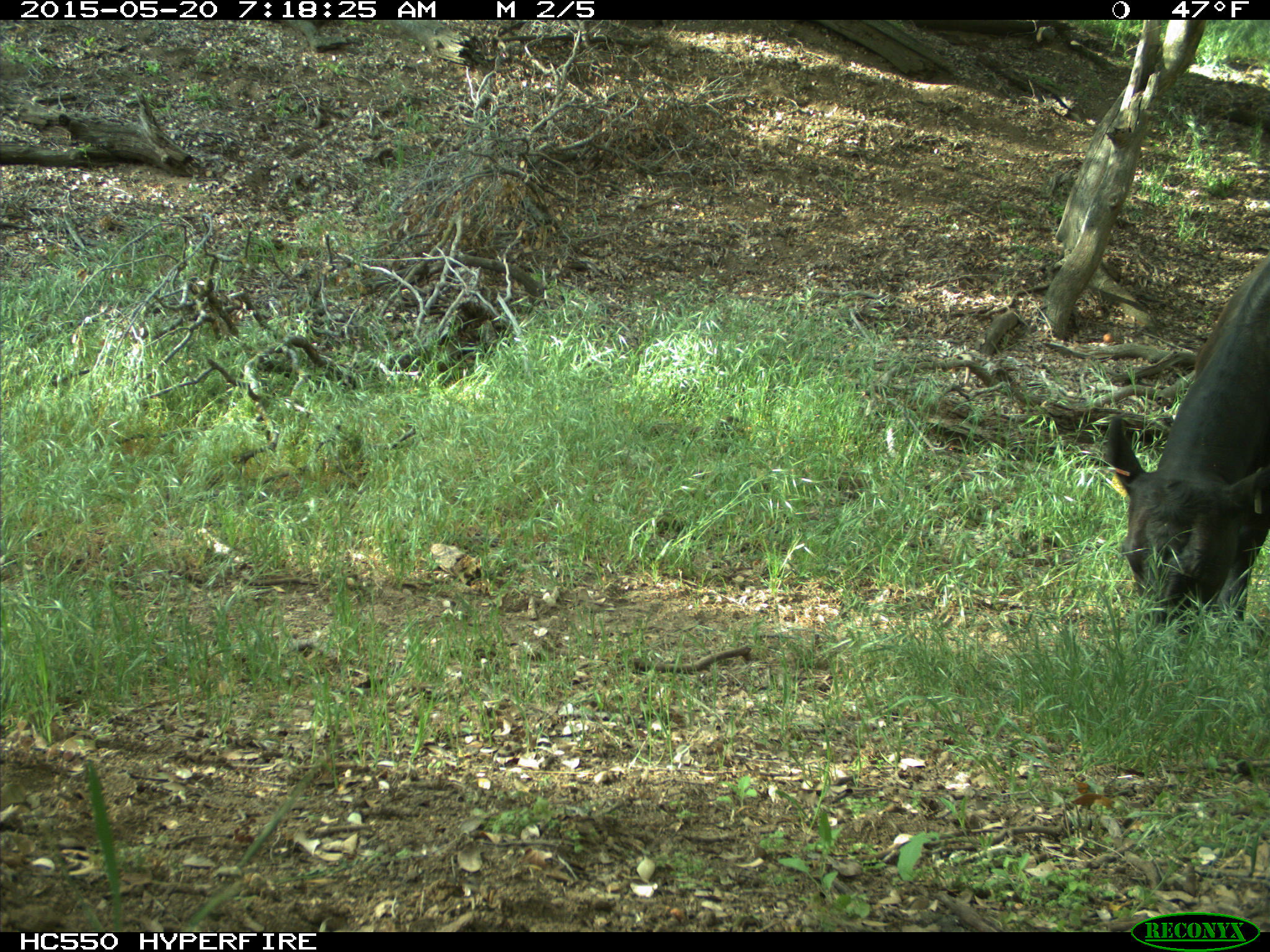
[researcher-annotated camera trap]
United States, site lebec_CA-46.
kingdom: Animalia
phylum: Chordata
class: Mammalia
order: Artiodactyla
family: Bovidae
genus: Bos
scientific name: Bos taurus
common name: domestic cow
Bos taurus (domestic cow).